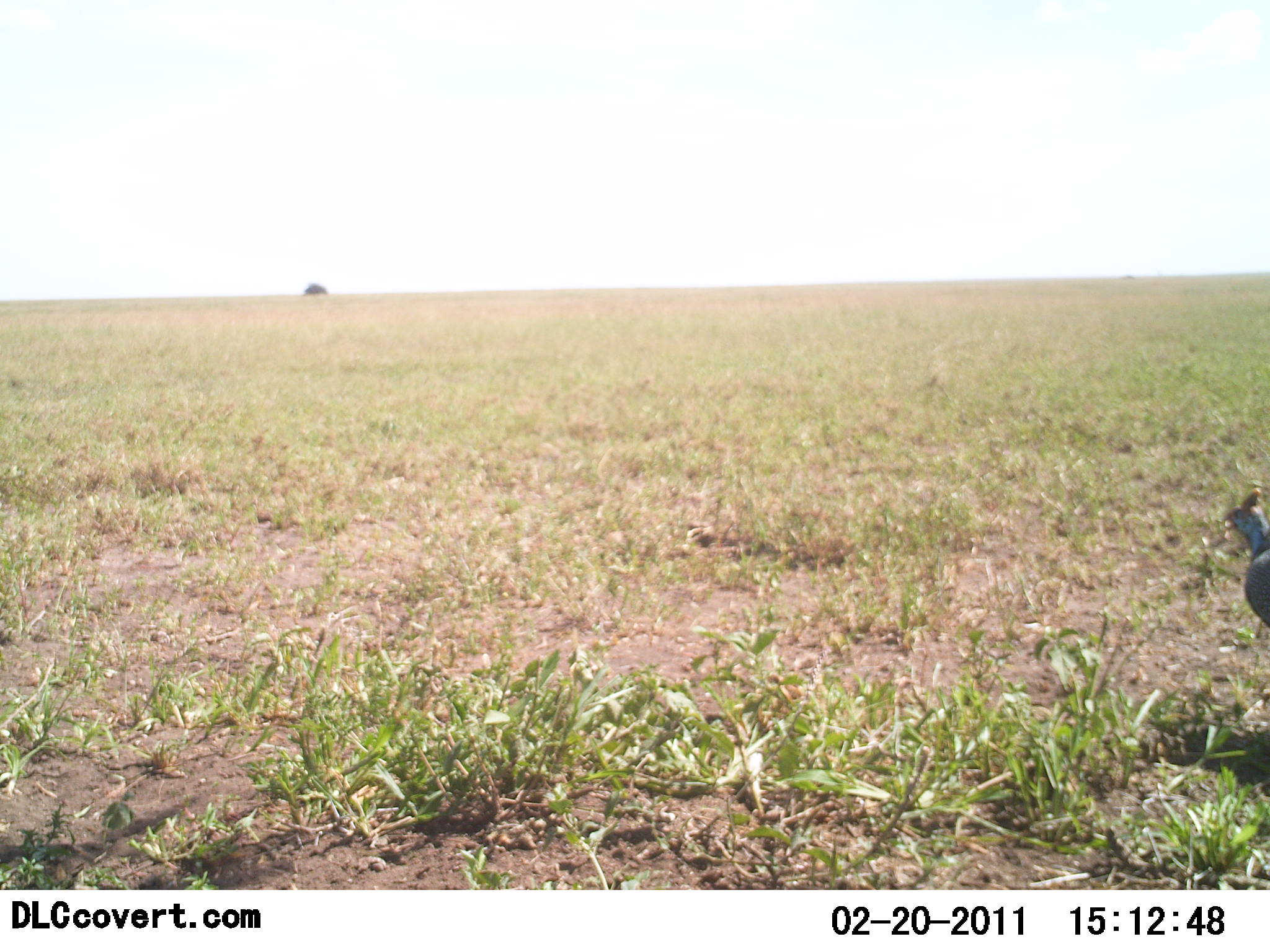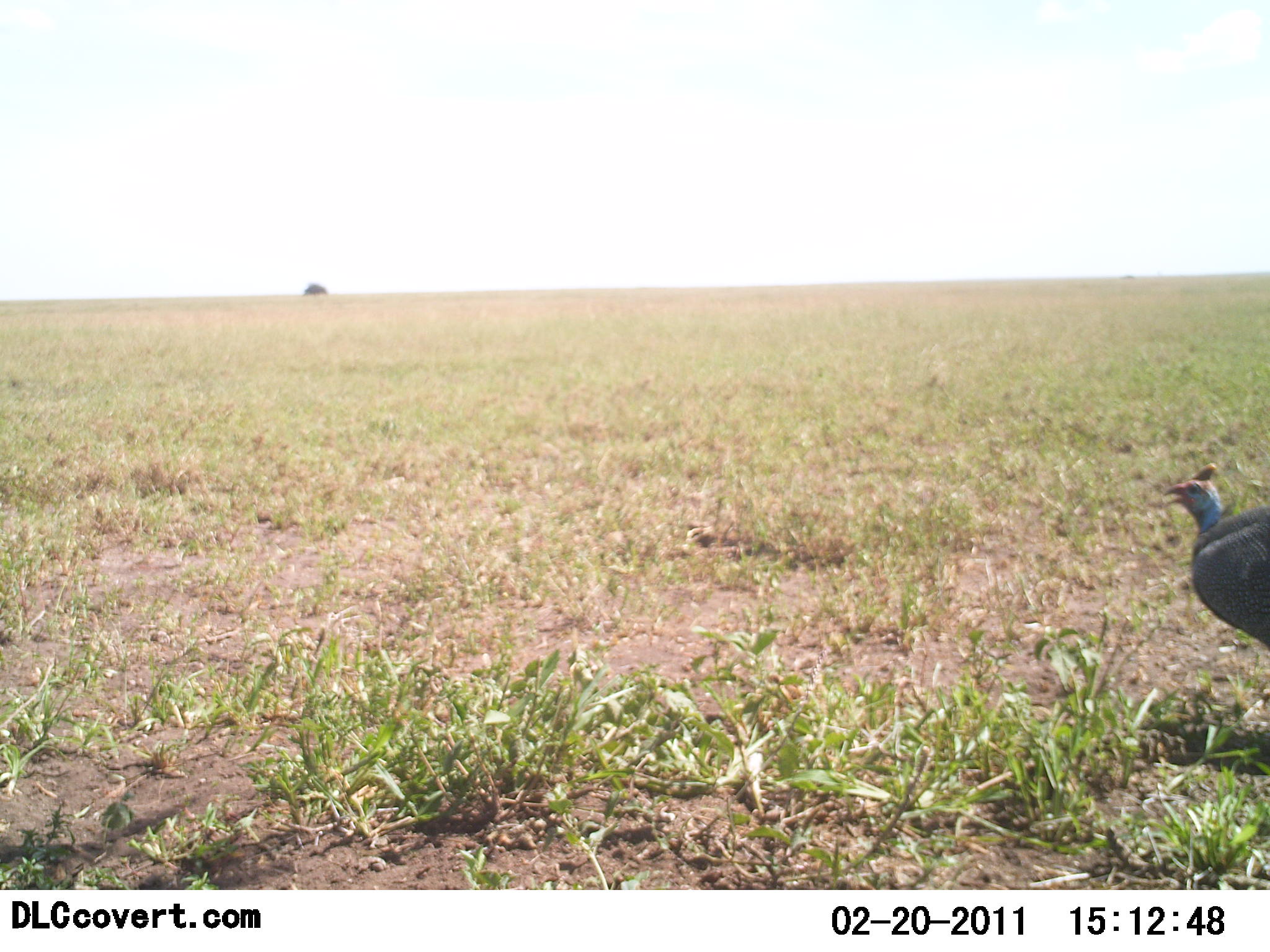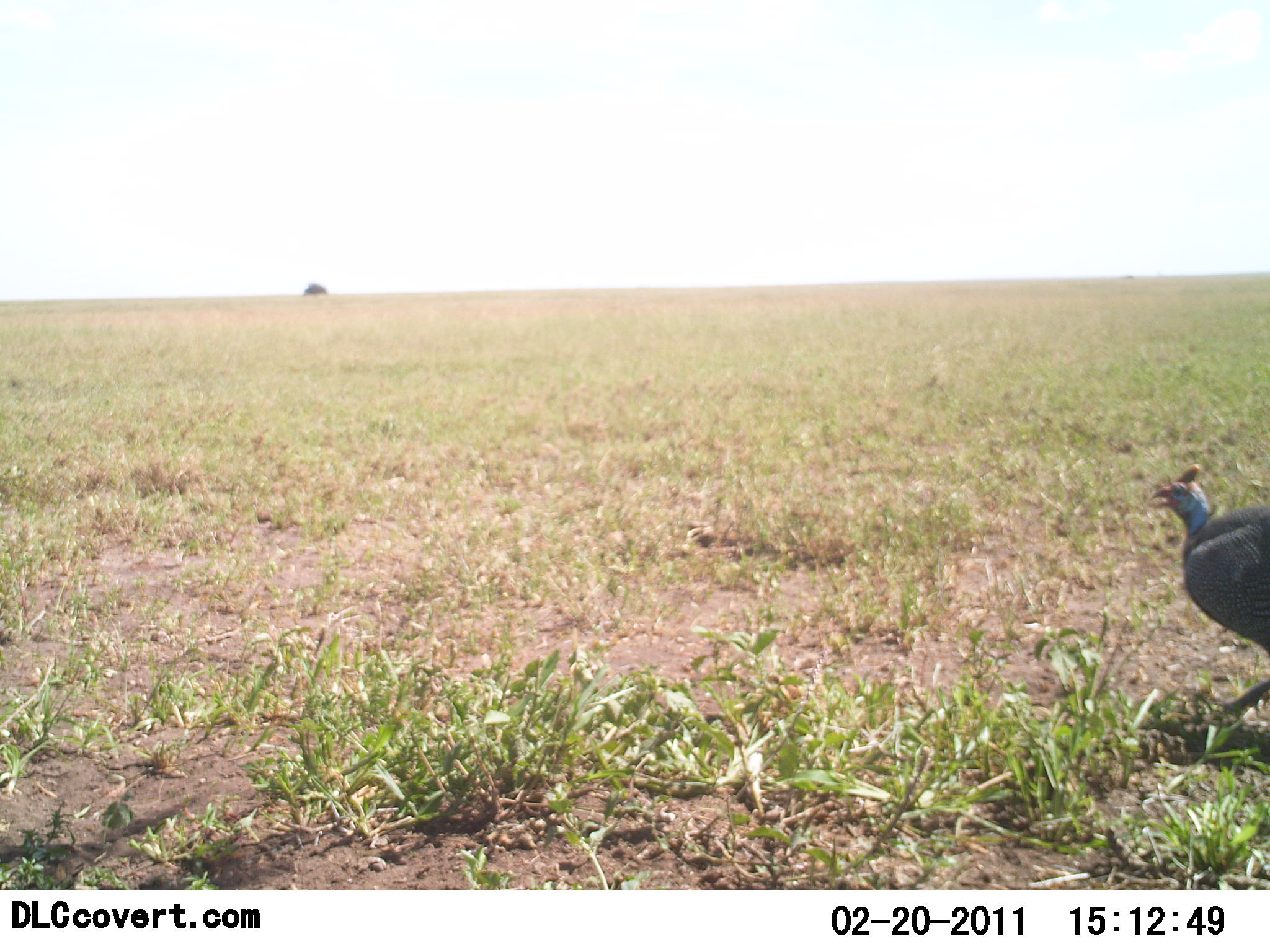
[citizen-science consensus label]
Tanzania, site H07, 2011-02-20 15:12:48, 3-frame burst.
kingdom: Animalia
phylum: Chordata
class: Aves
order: Galliformes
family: Numididae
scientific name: Numididae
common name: guinea fowl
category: guineafowl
Guineafowl (guinea fowl) (Numididae), count 1. Behavior (volunteer vote fractions): standing 20%, resting 0%, moving 80%, interacting 0%. Young present (vote fraction): 0%. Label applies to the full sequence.